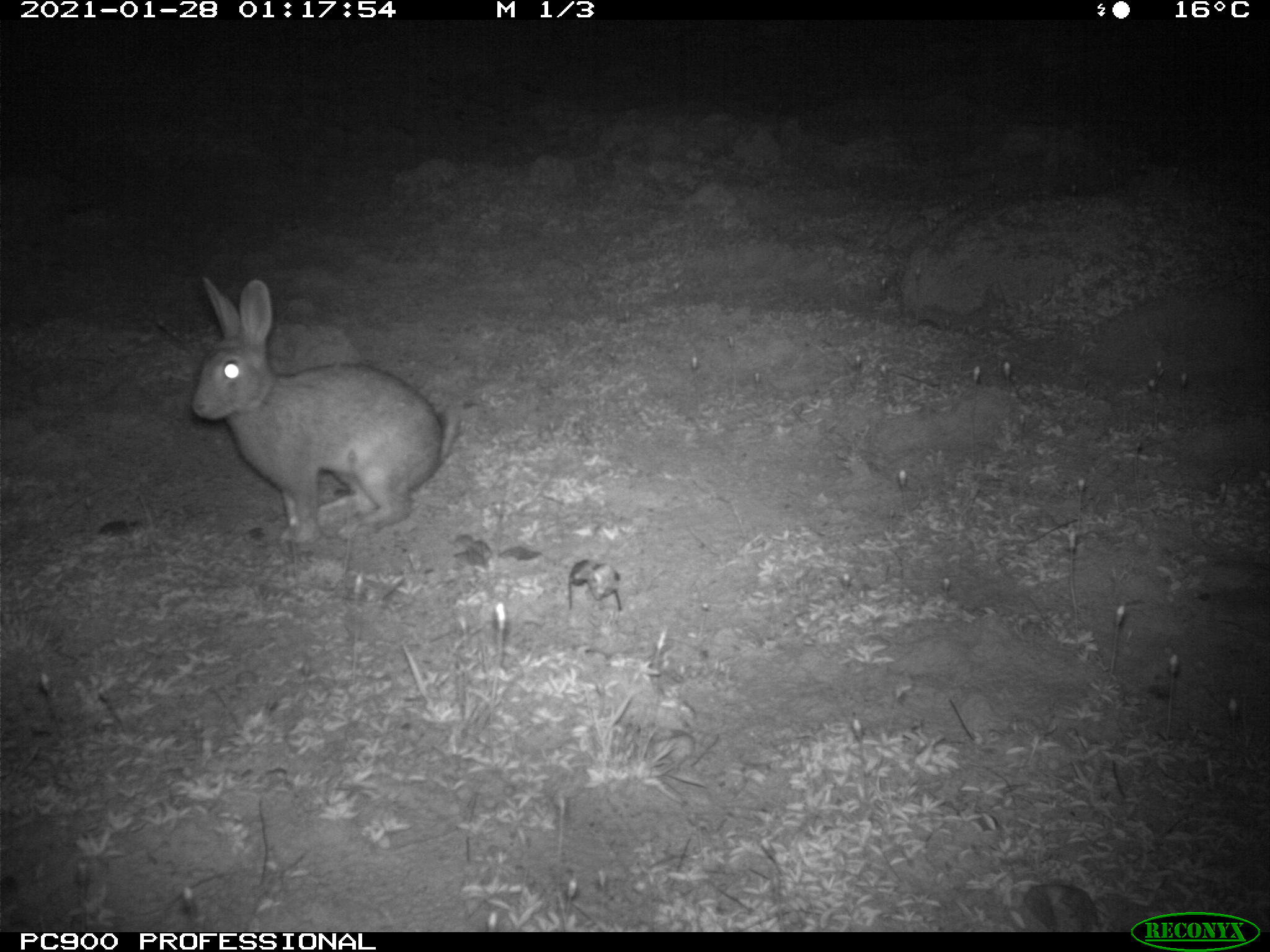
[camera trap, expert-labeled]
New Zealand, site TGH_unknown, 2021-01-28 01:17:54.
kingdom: Animalia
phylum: Chordata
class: Mammalia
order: Lagomorpha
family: Leporidae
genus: Oryctolagus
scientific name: Oryctolagus cuniculus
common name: european rabbit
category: rabbit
Rabbit (european rabbit) (Oryctolagus cuniculus).